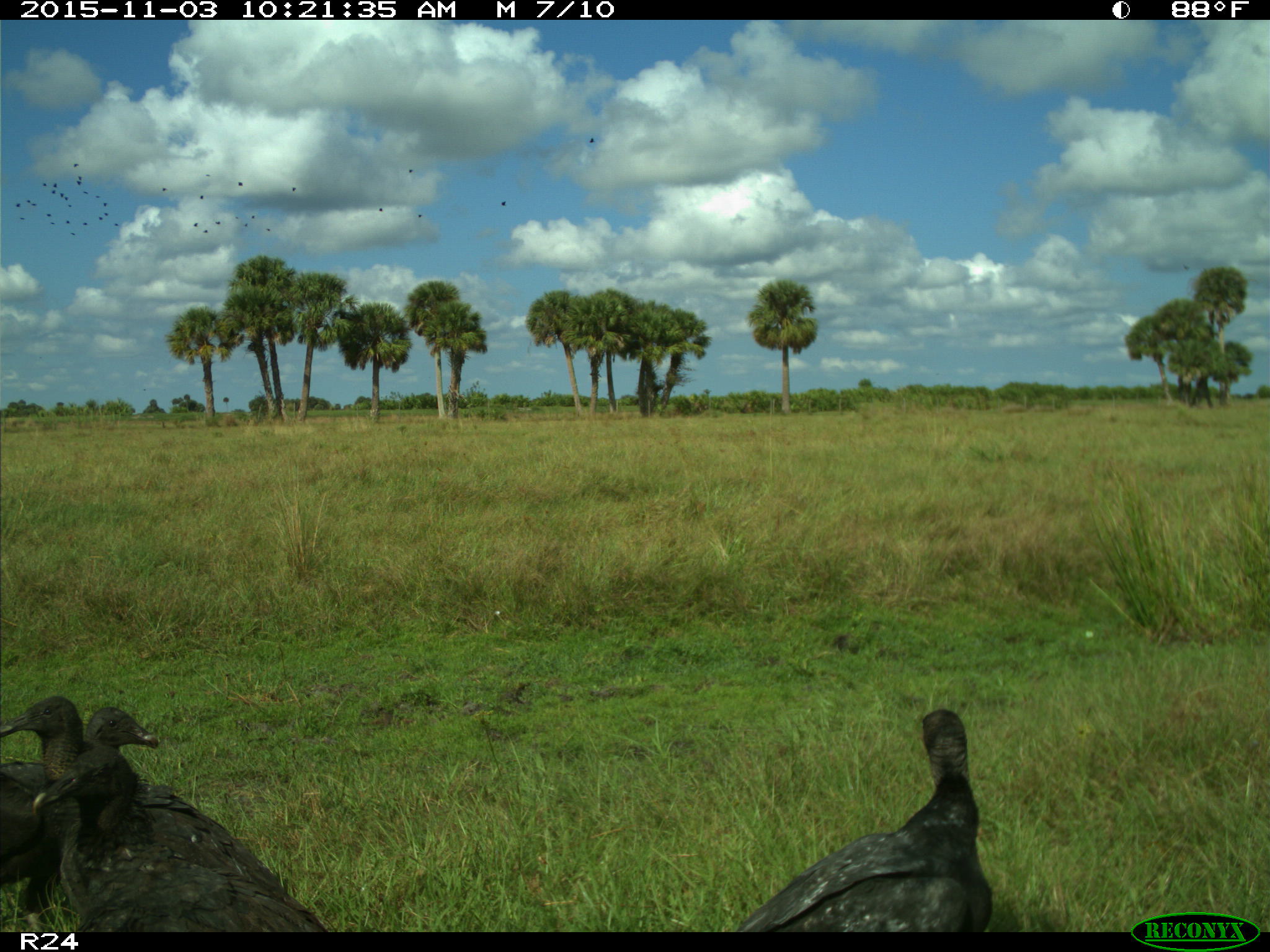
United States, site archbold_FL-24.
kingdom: Animalia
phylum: Chordata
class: Aves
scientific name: Aves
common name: birds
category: unidentified bird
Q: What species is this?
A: Unidentified bird (birds) (Aves).